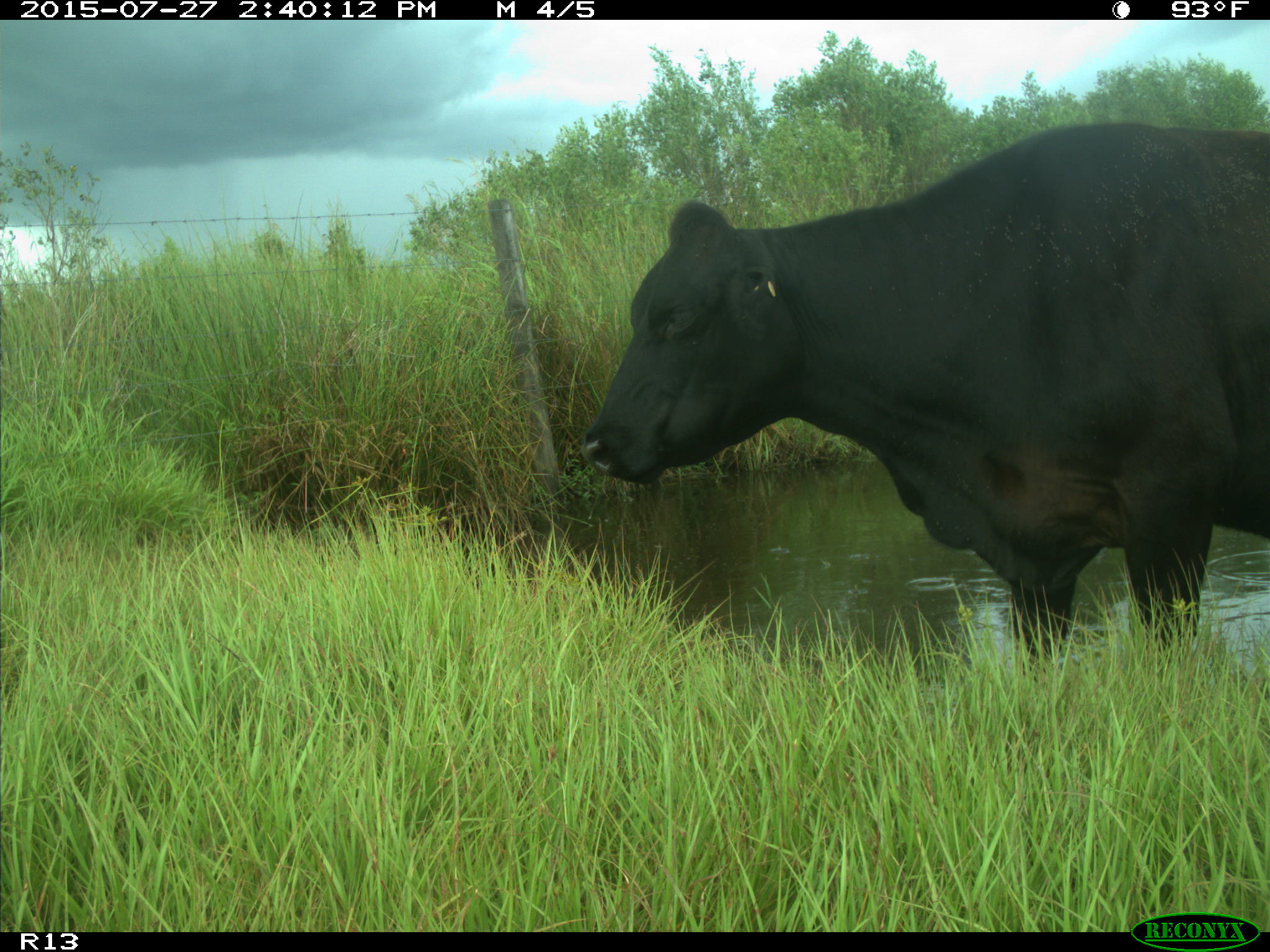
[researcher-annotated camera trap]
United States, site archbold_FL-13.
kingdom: Animalia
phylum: Chordata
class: Mammalia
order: Artiodactyla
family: Bovidae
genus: Bos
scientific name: Bos taurus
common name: domestic cow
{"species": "Bos taurus (domestic cow)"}